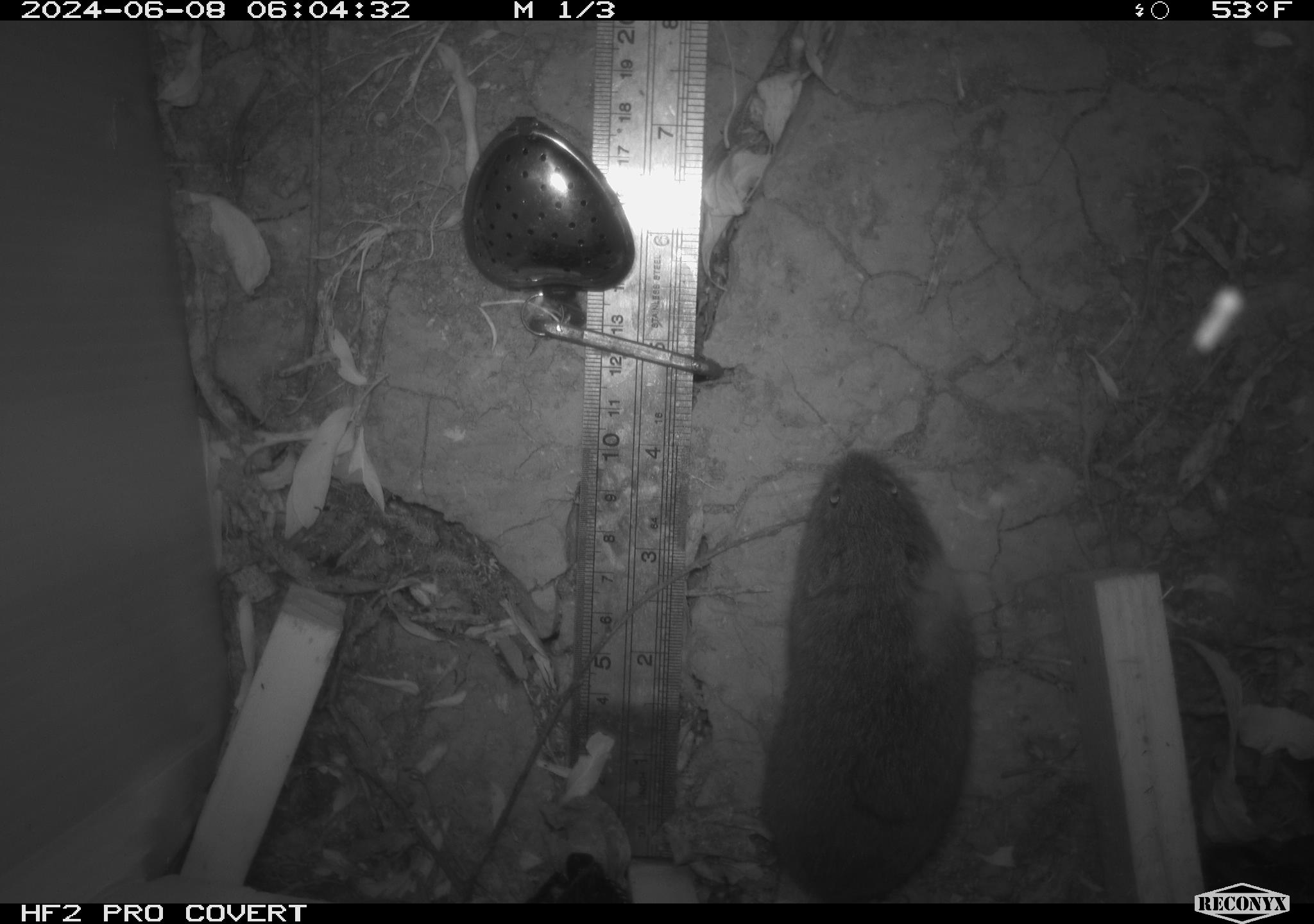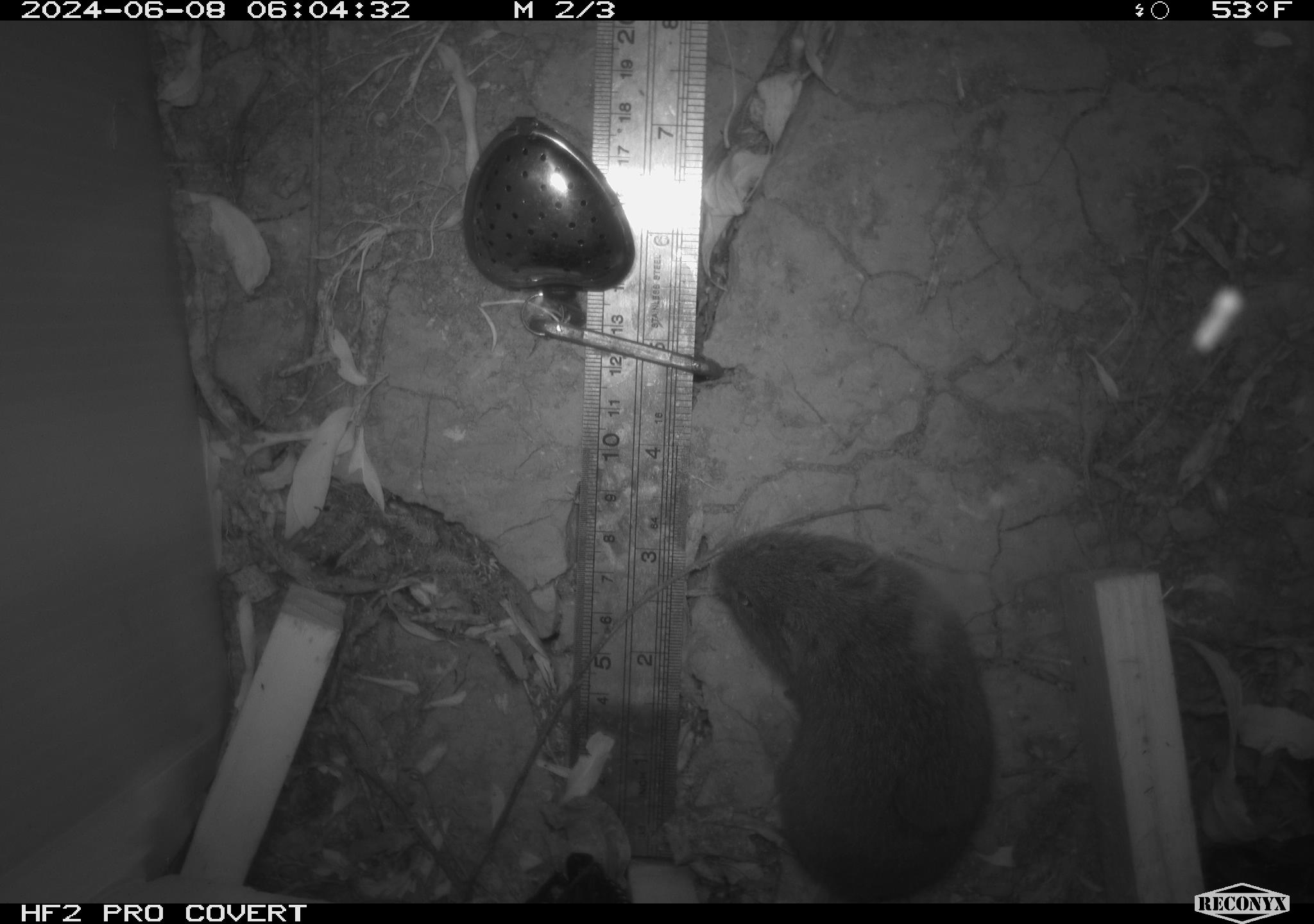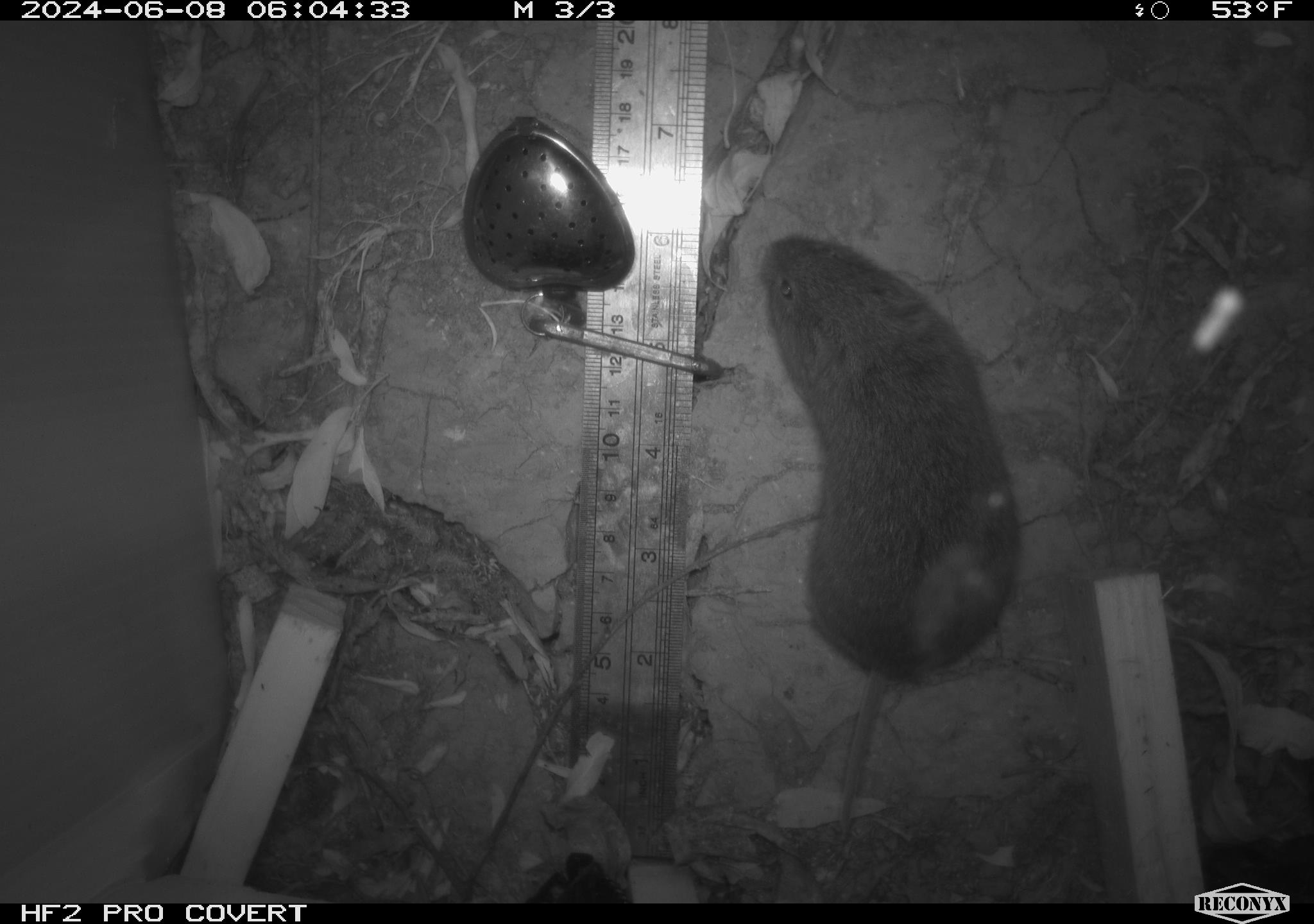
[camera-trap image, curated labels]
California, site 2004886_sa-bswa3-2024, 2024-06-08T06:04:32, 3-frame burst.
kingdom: Animalia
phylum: Chordata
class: Mammalia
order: Rodentia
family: Cricetidae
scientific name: Arvicolinae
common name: voles, lemmings, and muskrats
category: arvicolinae subfamily